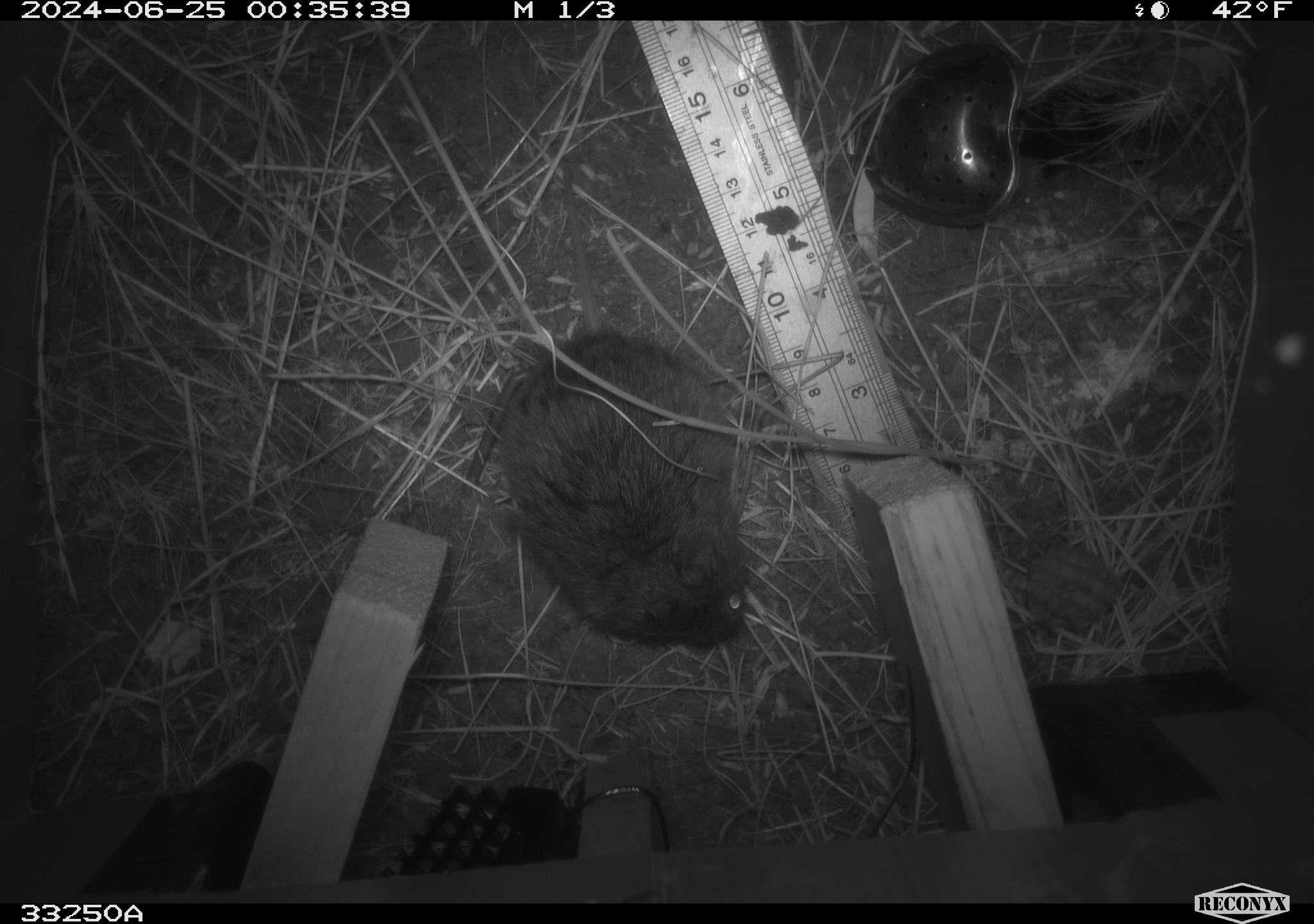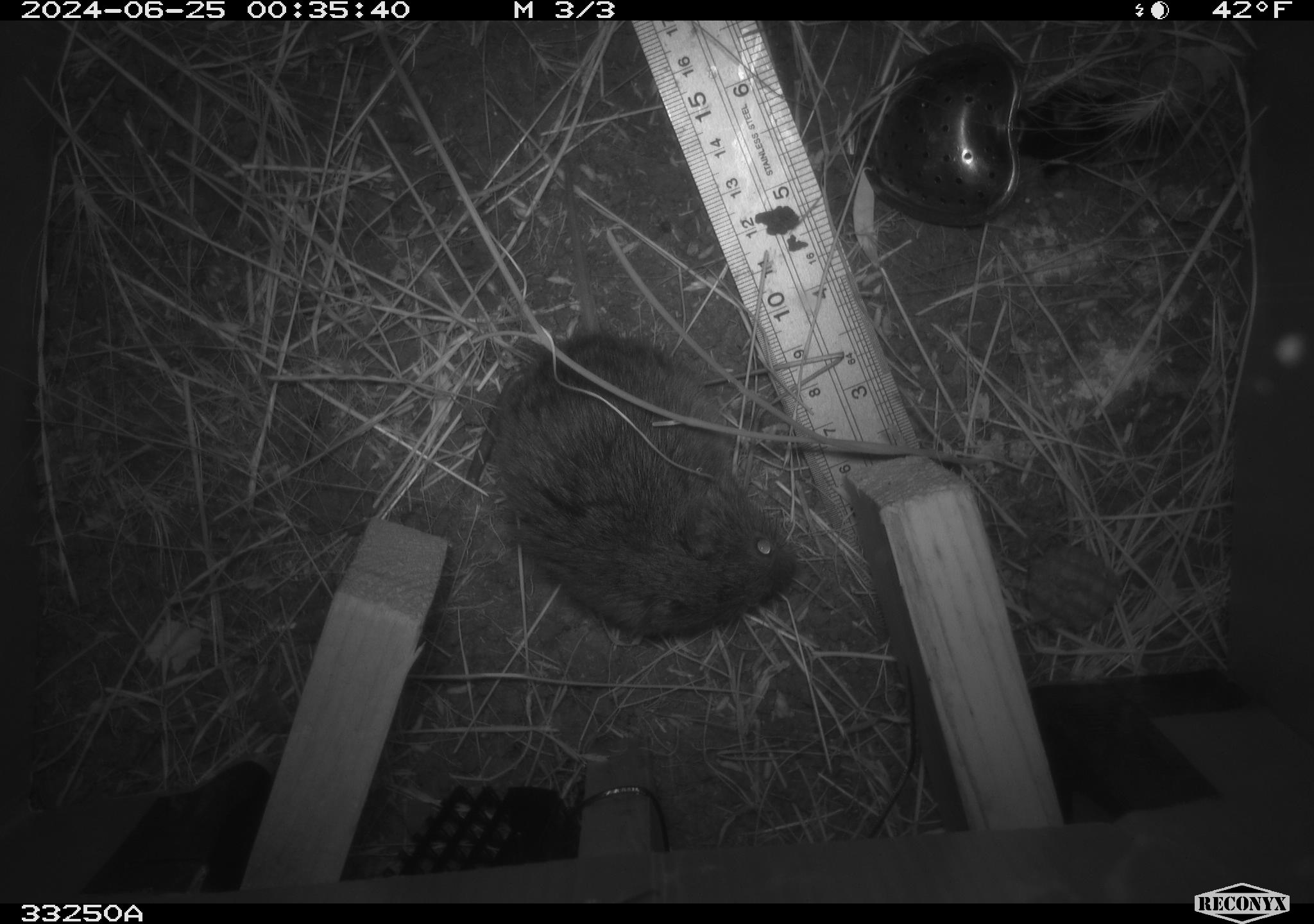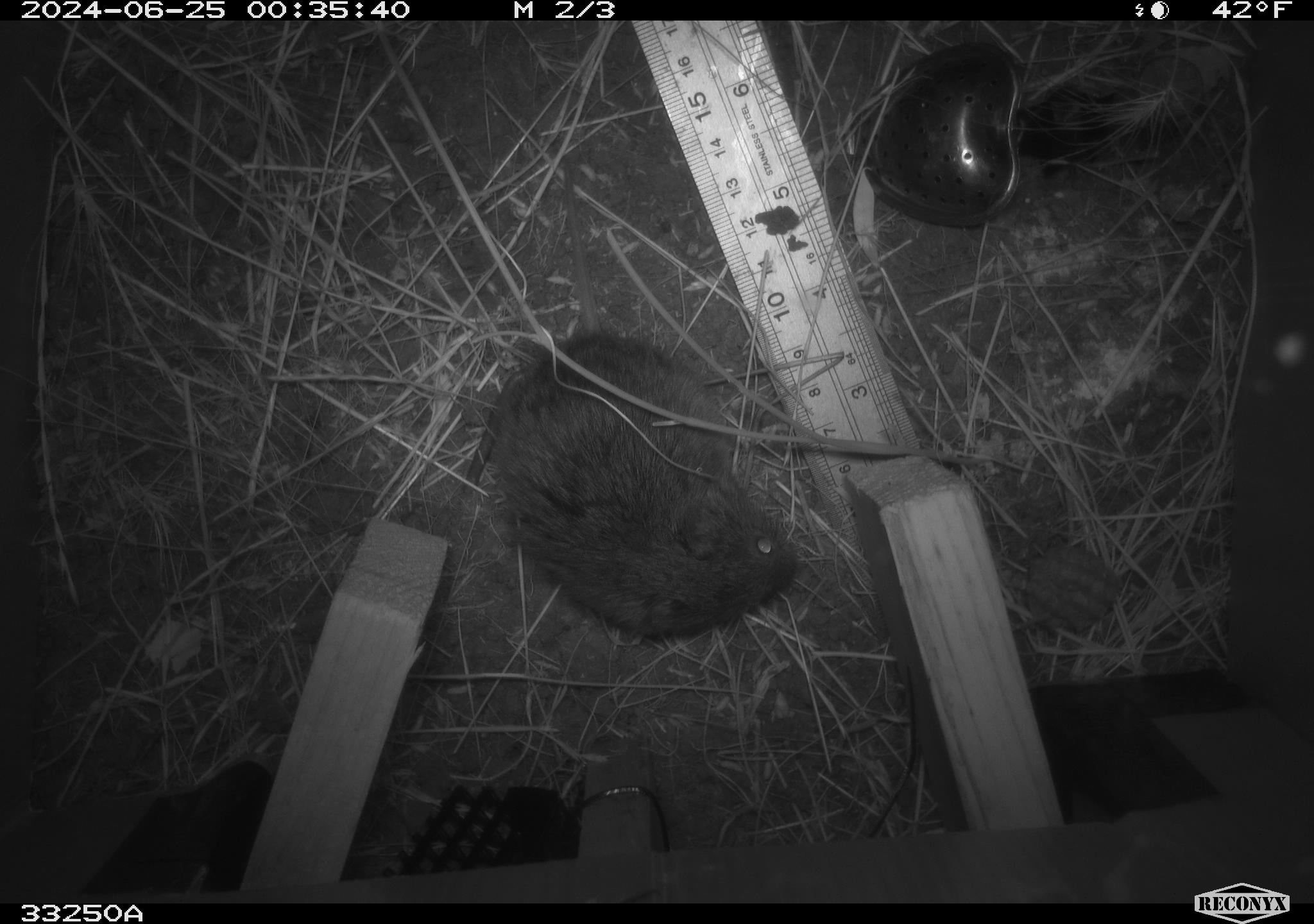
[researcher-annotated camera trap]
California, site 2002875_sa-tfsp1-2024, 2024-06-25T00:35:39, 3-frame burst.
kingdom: Animalia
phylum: Chordata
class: Mammalia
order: Rodentia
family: Cricetidae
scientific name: Arvicolinae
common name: voles, lemmings, and muskrats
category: arvicolinae subfamily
Arvicolinae subfamily (voles, lemmings, and muskrats) (Arvicolinae).